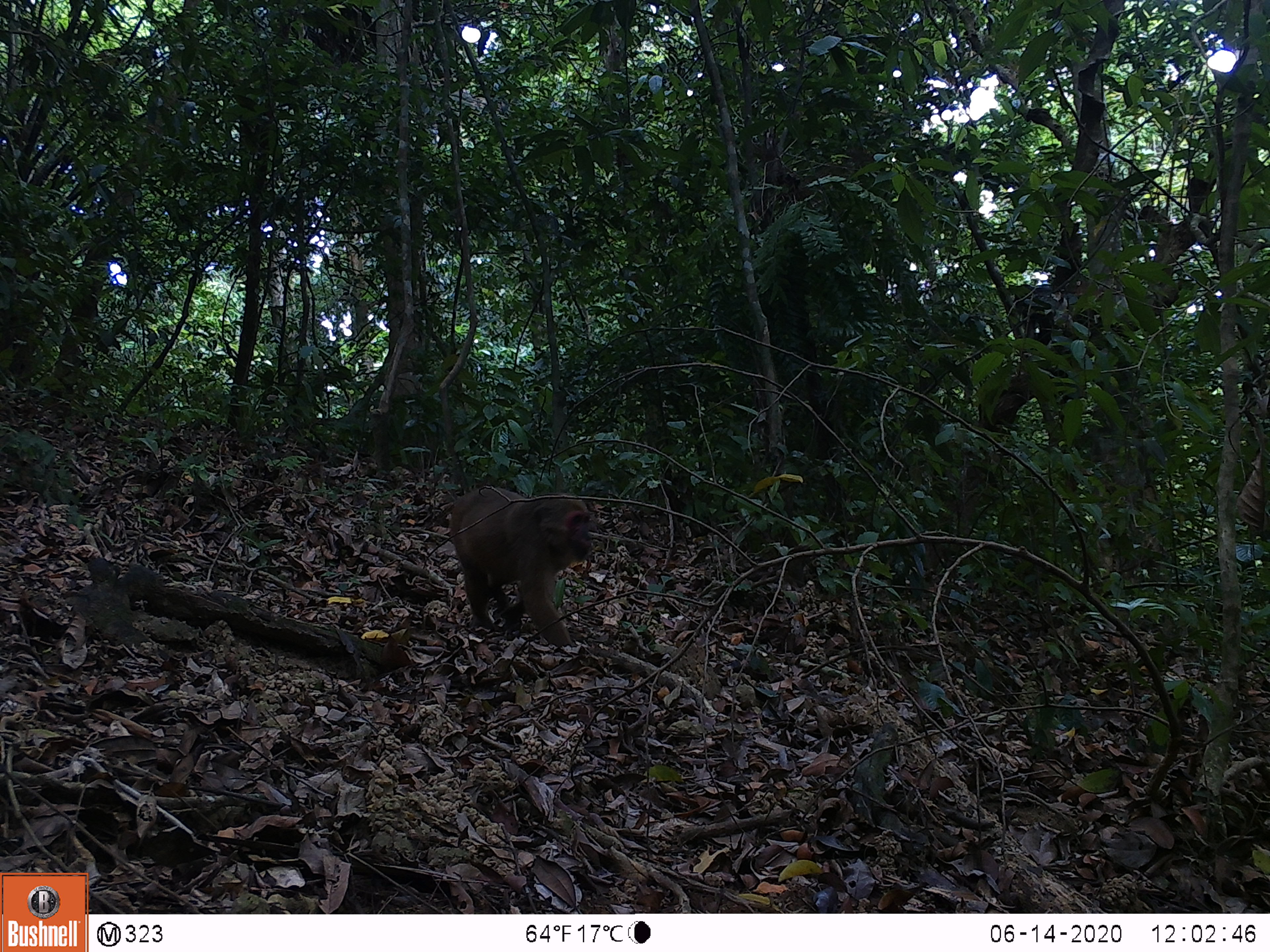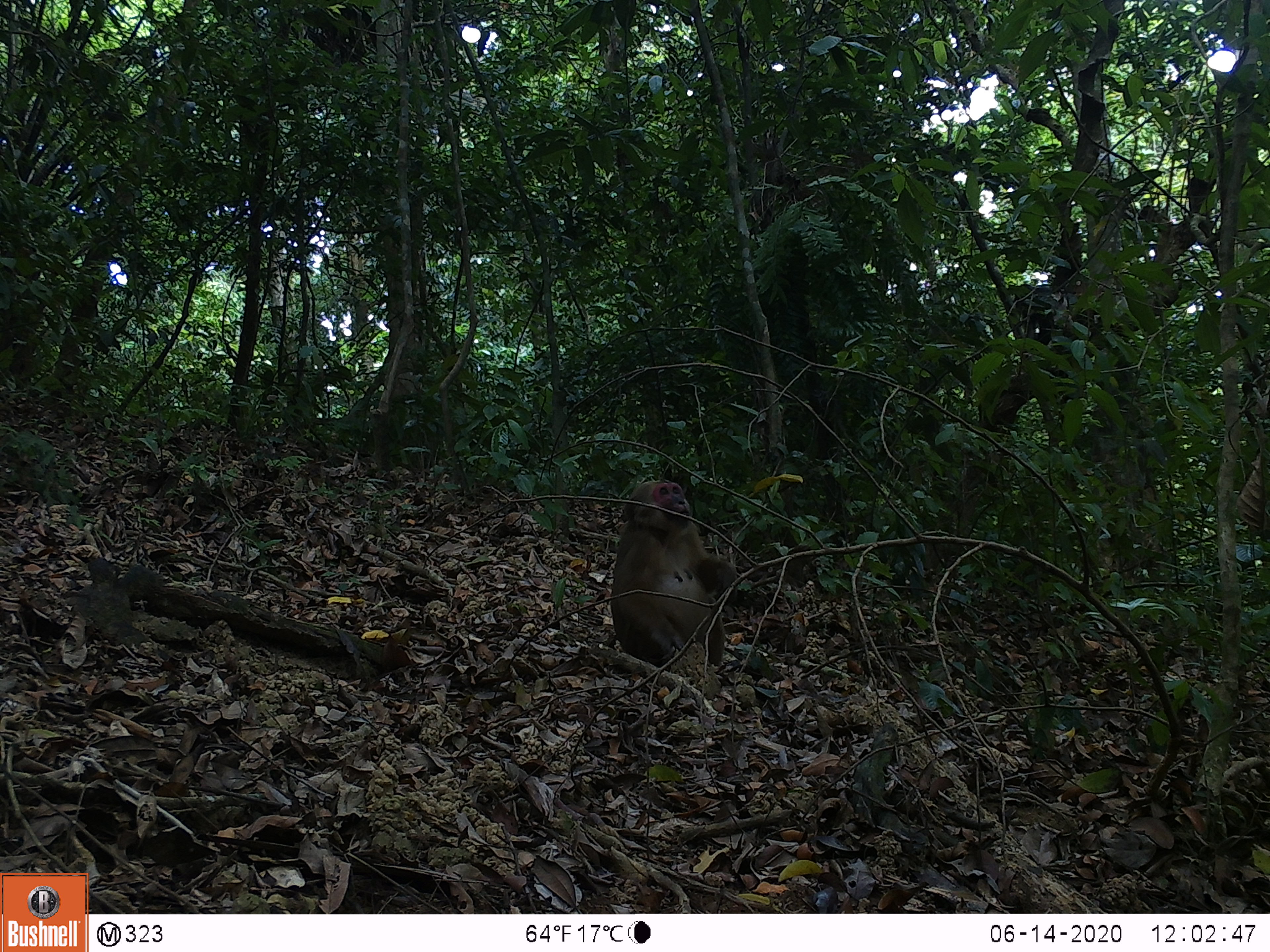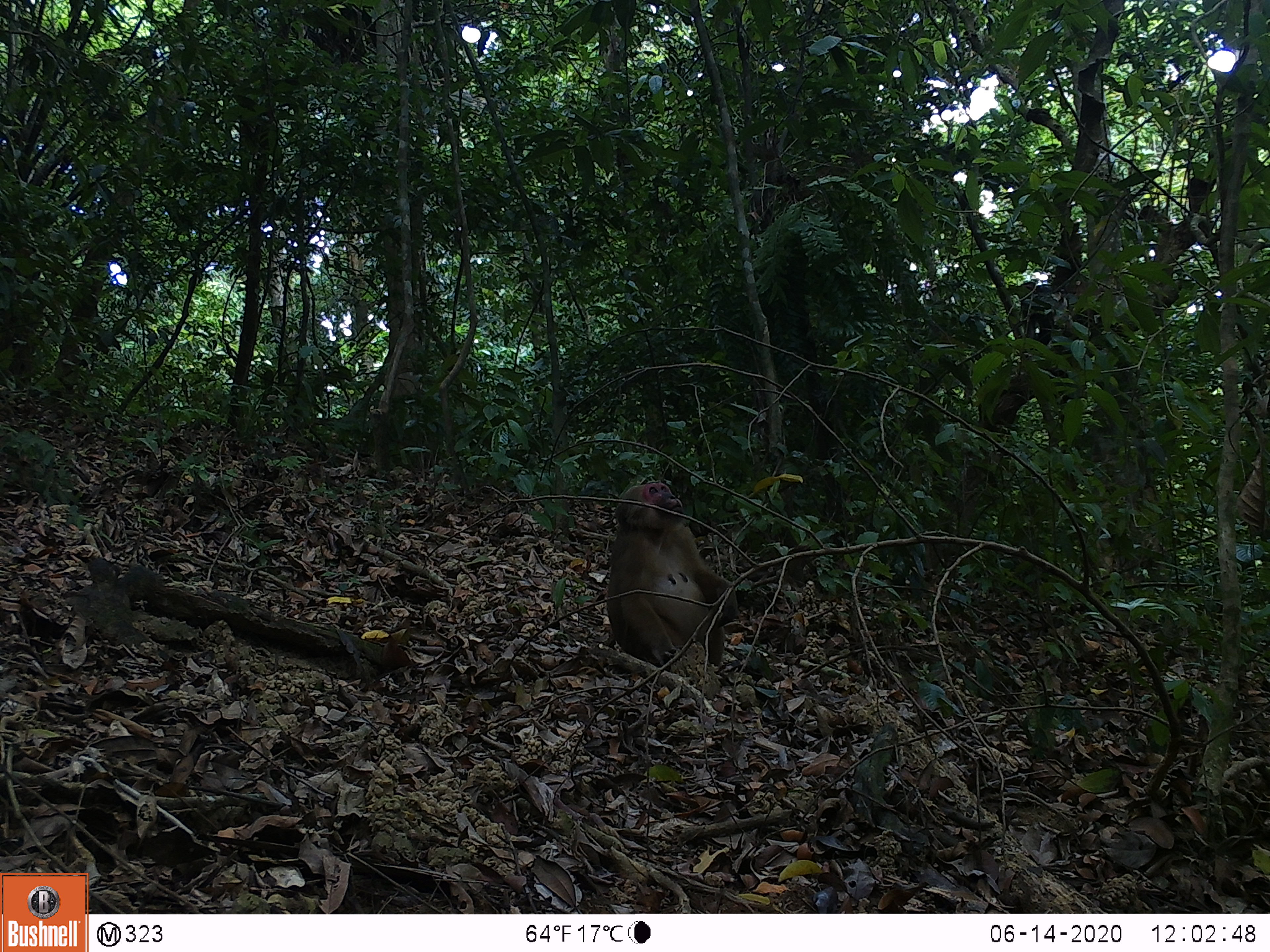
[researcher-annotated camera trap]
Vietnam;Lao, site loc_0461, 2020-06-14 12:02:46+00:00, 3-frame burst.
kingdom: Animalia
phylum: Chordata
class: Mammalia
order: Primates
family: Cercopithecidae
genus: Macaca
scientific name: Macaca arctoides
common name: stump-tailed macaque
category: stump tailed macaque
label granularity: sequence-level